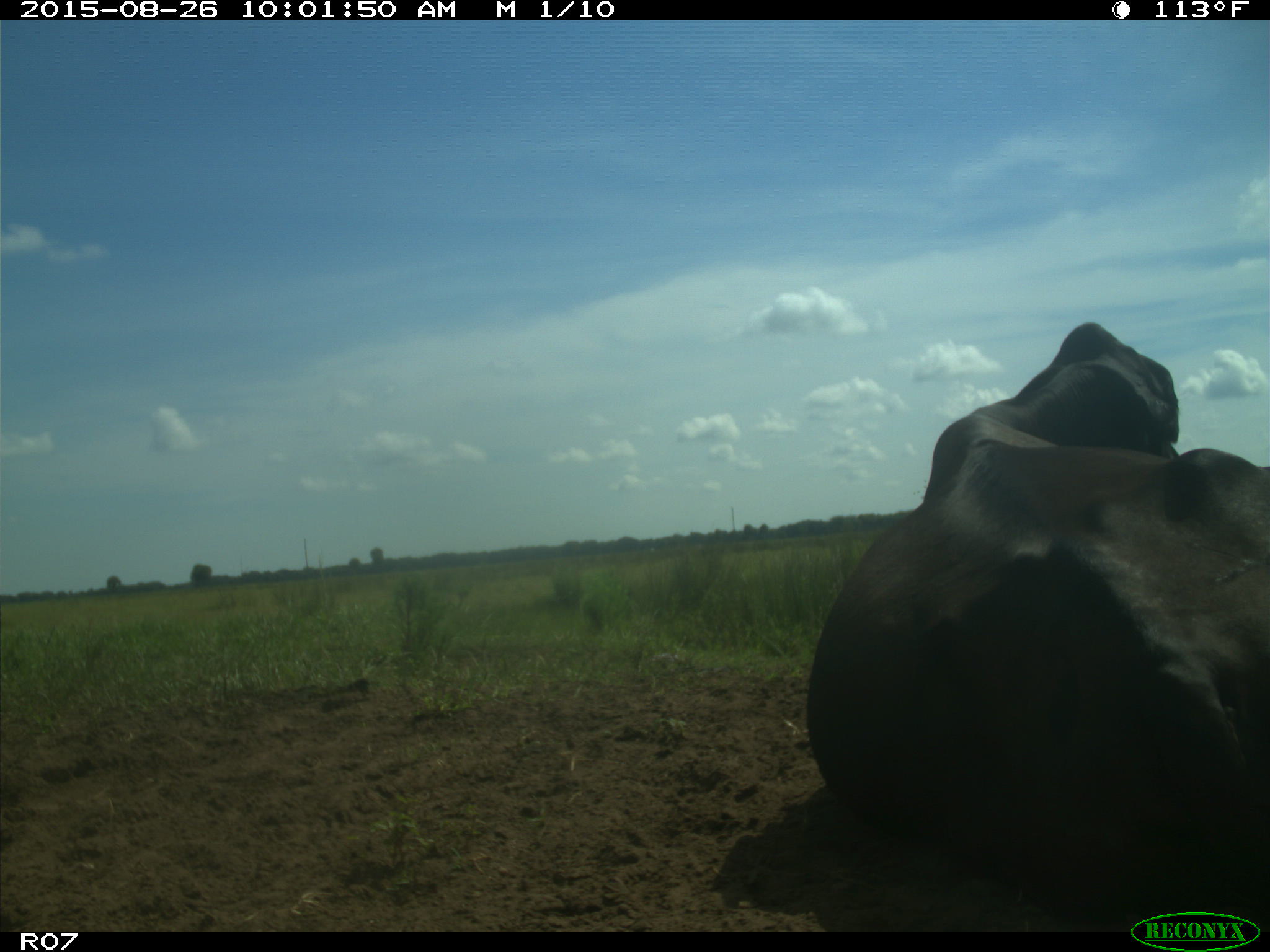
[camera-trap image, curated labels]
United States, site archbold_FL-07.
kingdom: Animalia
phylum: Chordata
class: Mammalia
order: Artiodactyla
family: Bovidae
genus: Bos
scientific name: Bos taurus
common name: domestic cow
Bos taurus (domestic cow).